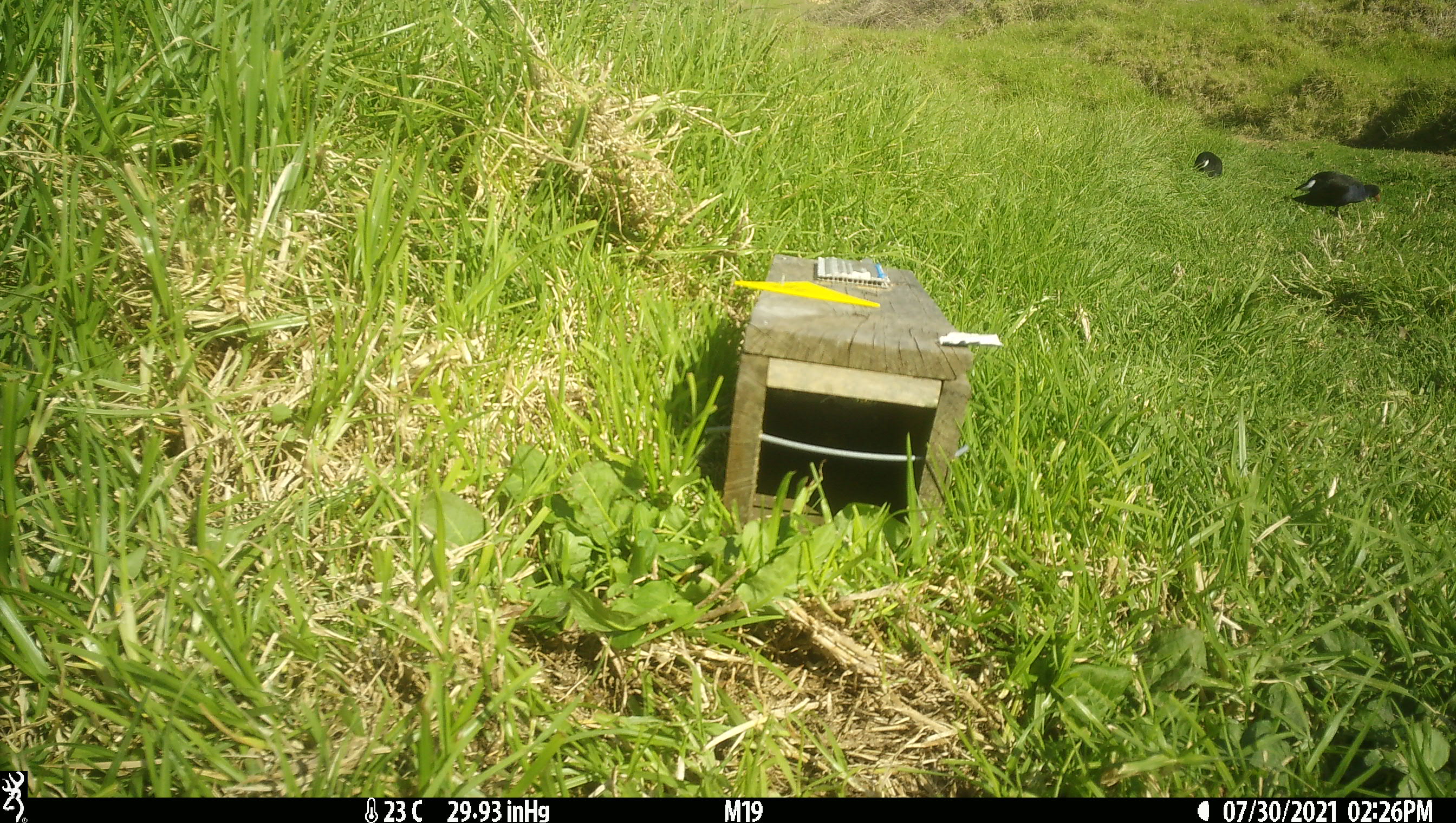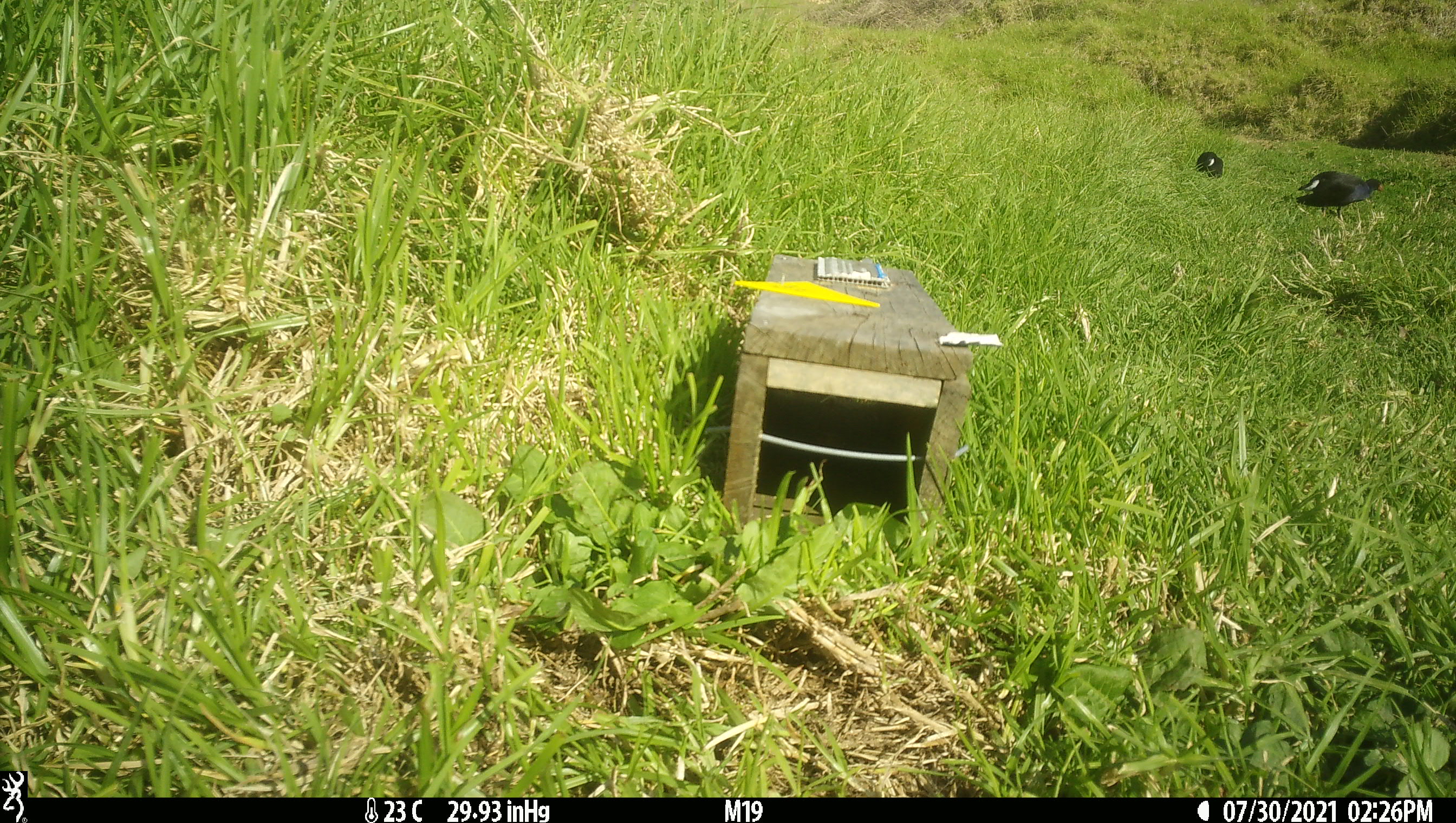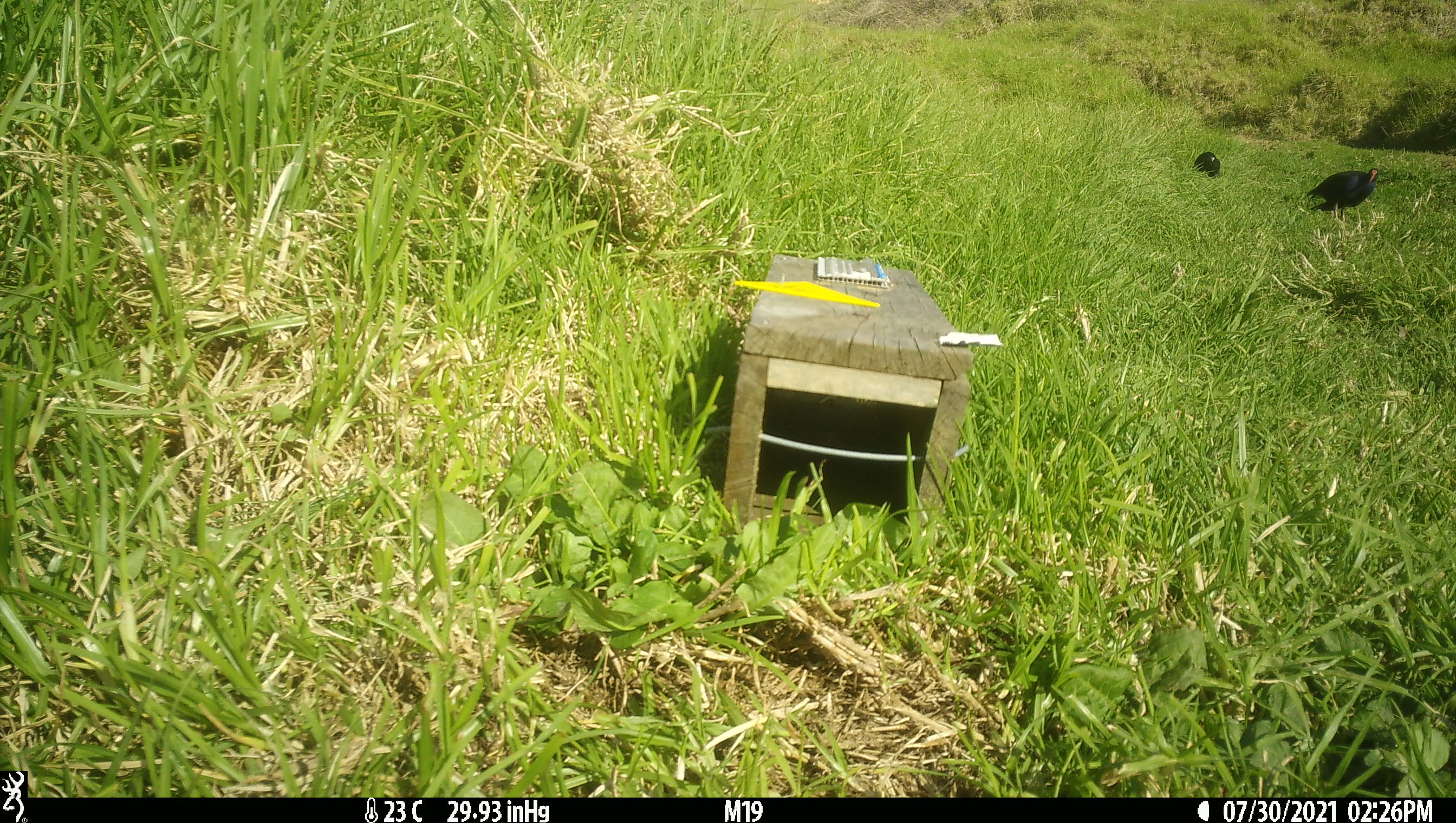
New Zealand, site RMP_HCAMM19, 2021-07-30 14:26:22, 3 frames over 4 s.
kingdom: Animalia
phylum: Chordata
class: Aves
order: Gruiformes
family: Rallidae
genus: Porphyrio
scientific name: Porphyrio melanotus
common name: australasian swamphen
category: pukeko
Pukeko (australasian swamphen) (Porphyrio melanotus).